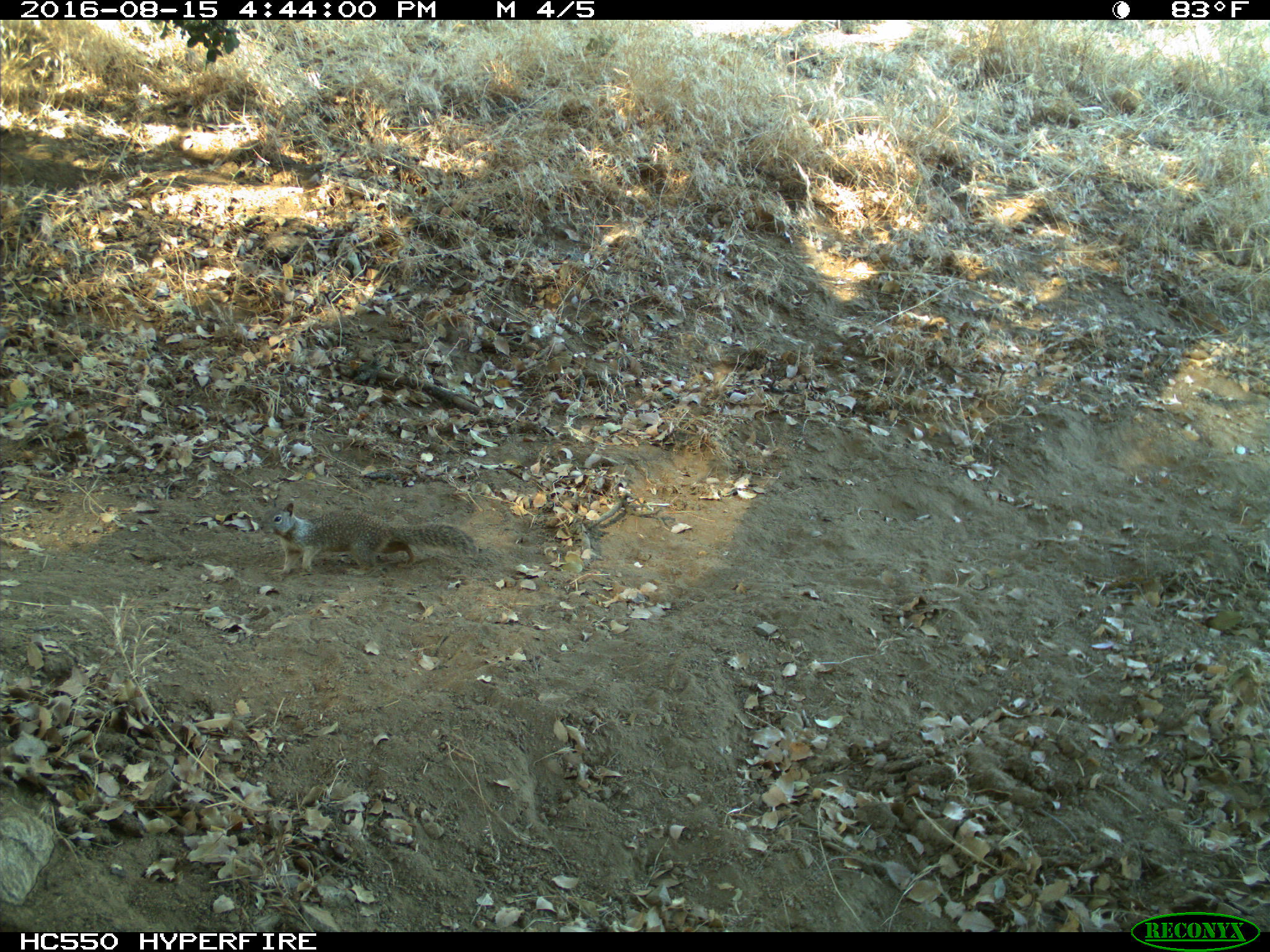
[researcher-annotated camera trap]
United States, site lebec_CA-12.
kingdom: Animalia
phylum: Chordata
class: Mammalia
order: Rodentia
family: Sciuridae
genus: Otospermophilus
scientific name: Otospermophilus beecheyi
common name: california ground squirrel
Otospermophilus beecheyi (california ground squirrel).